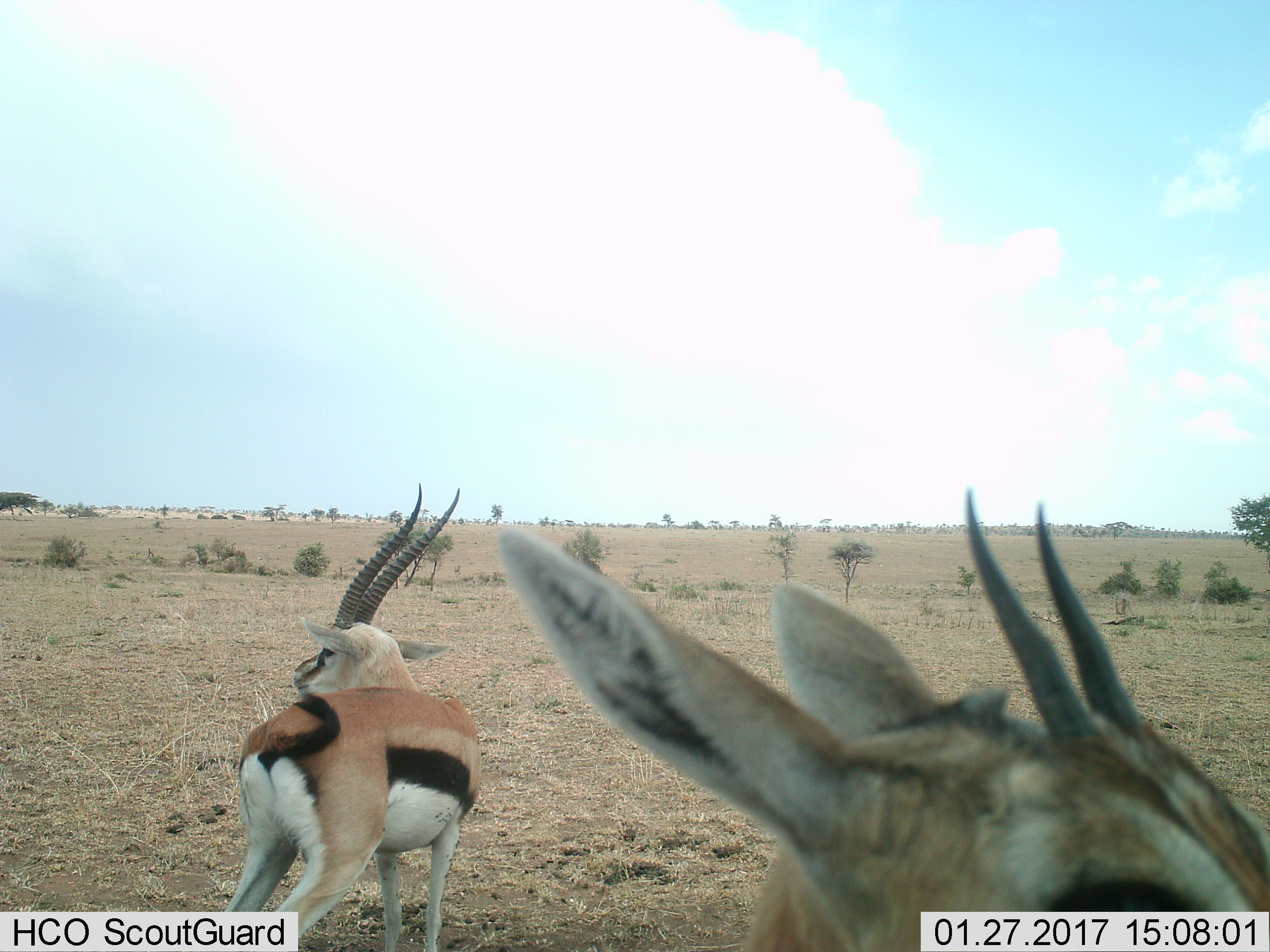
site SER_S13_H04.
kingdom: Animalia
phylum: Chordata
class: Mammalia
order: Artiodactyla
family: Bovidae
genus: Eudorcas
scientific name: Eudorcas thomsonii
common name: thomson's gazelle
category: gazellethomsons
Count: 2.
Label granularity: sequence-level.